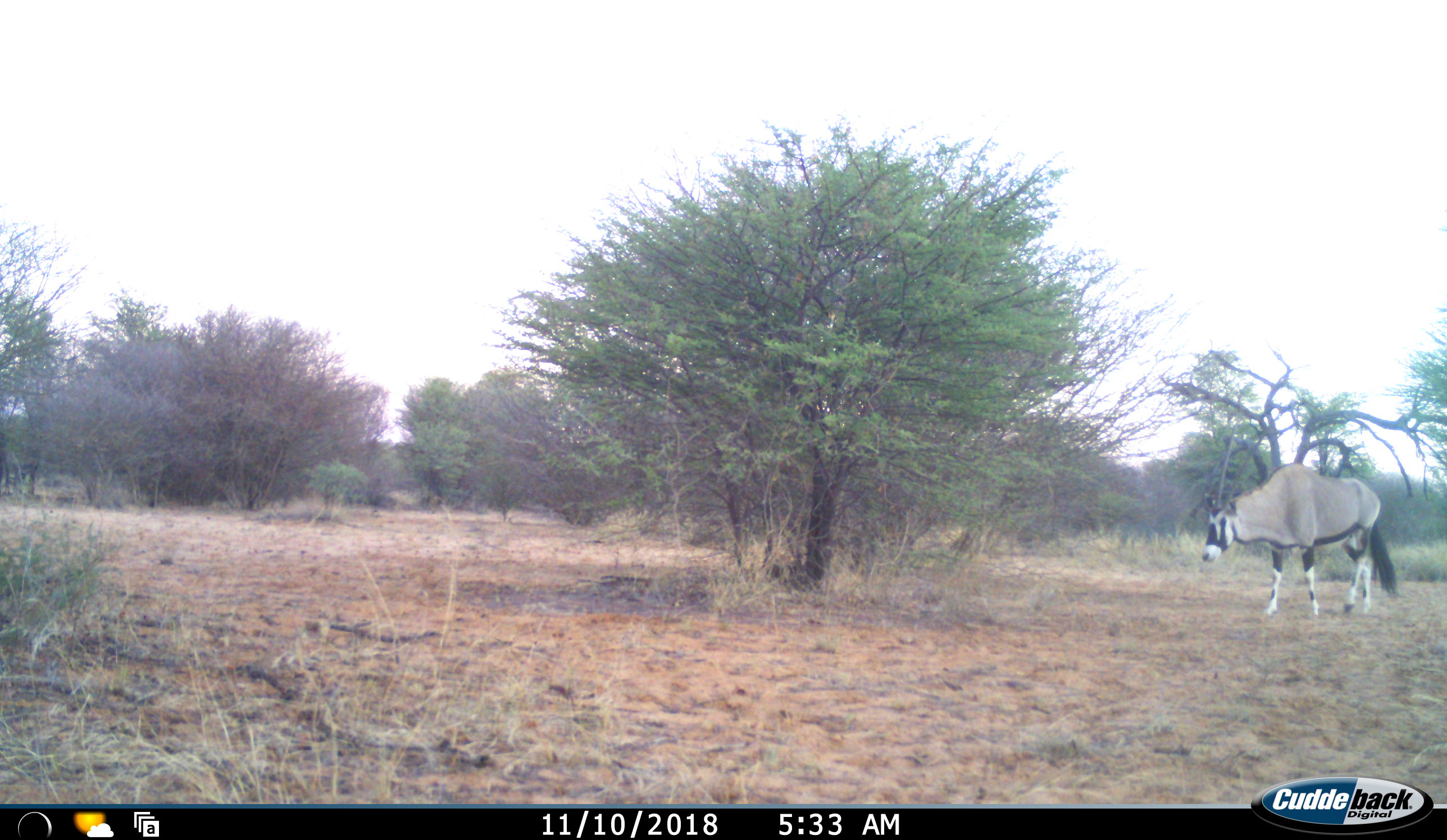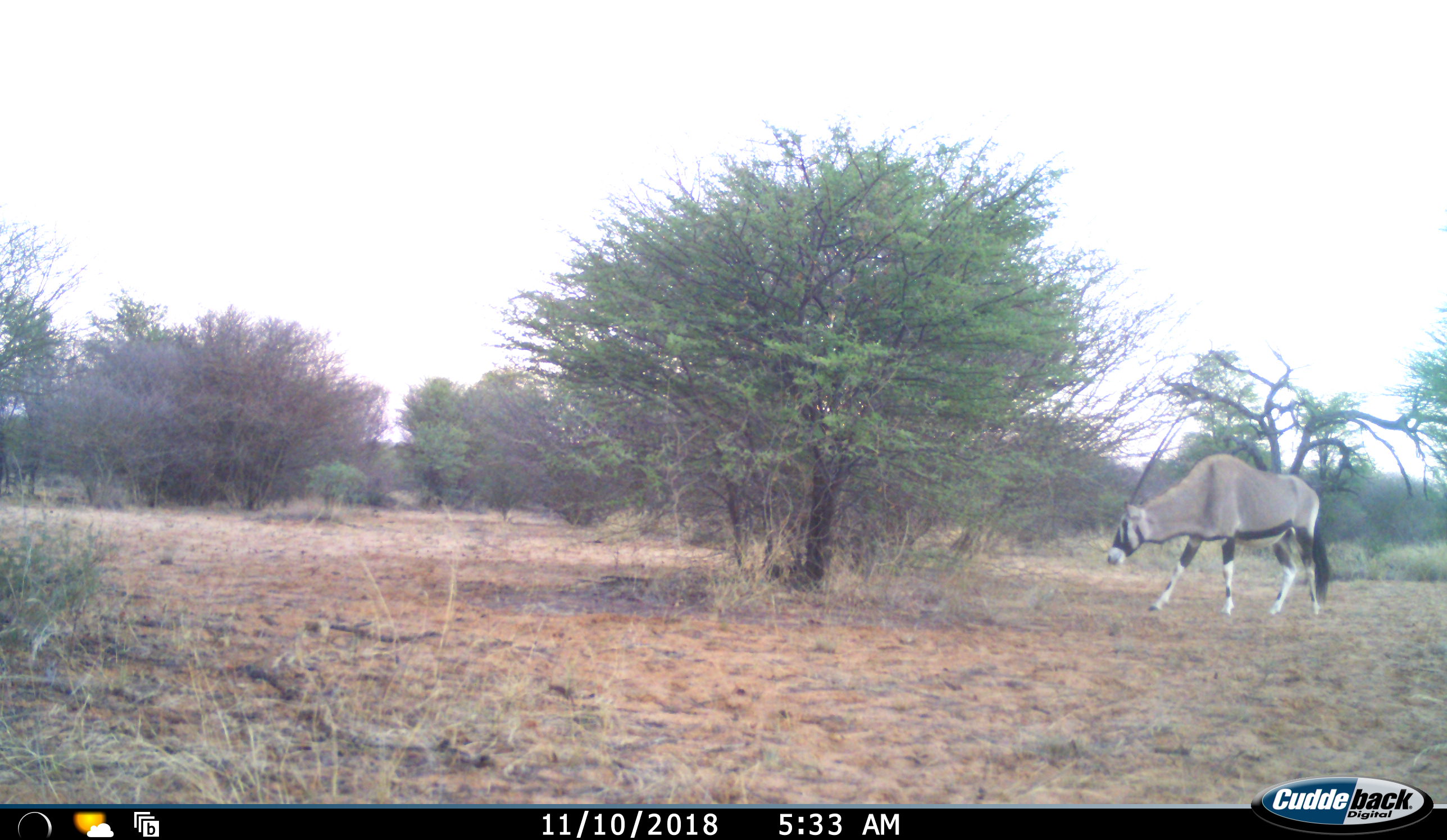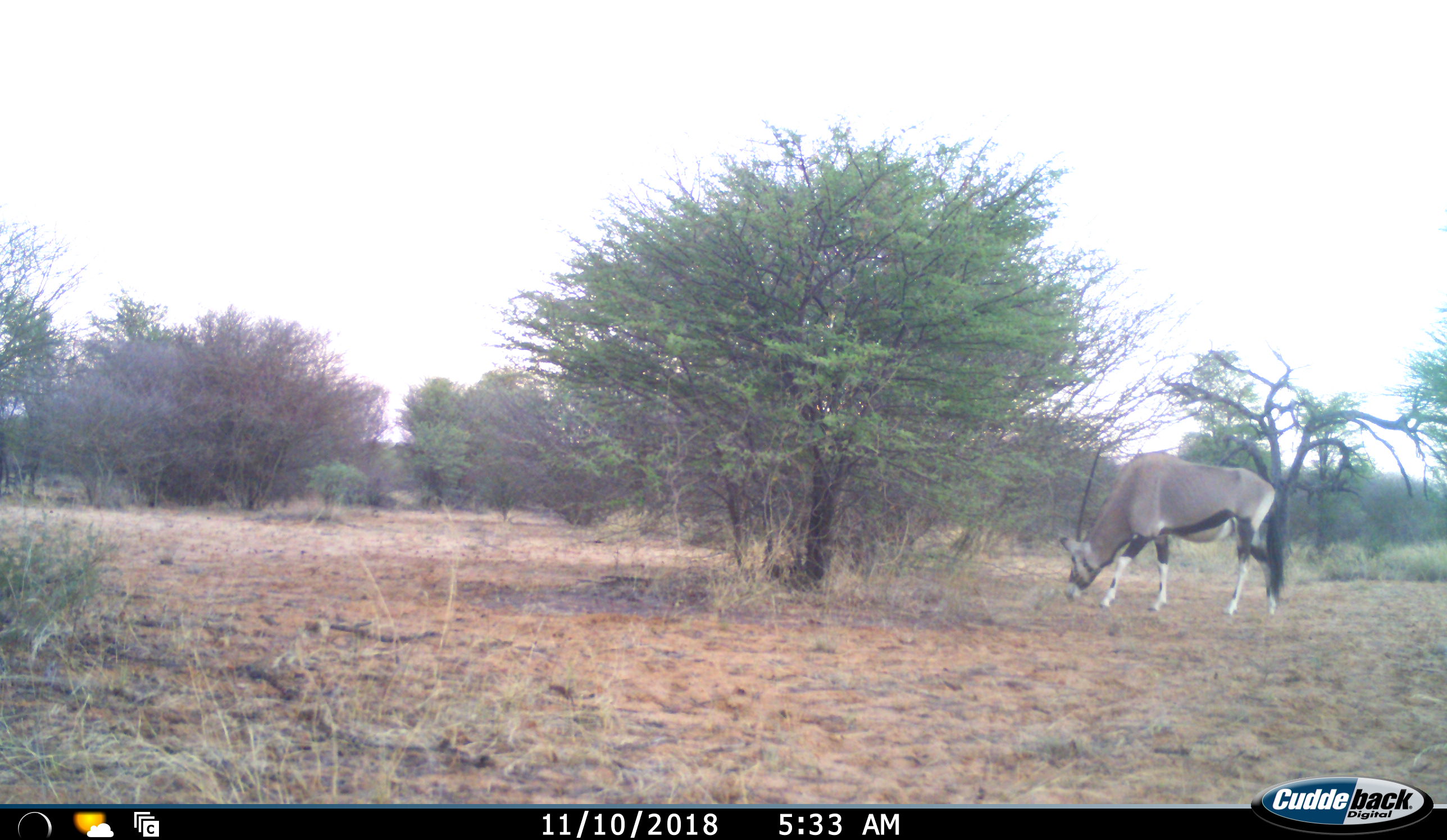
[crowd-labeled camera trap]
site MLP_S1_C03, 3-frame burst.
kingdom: Animalia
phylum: Chordata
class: Mammalia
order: Artiodactyla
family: Bovidae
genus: Oryx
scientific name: Oryx gazella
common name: gemsbok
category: oryx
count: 1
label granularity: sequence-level